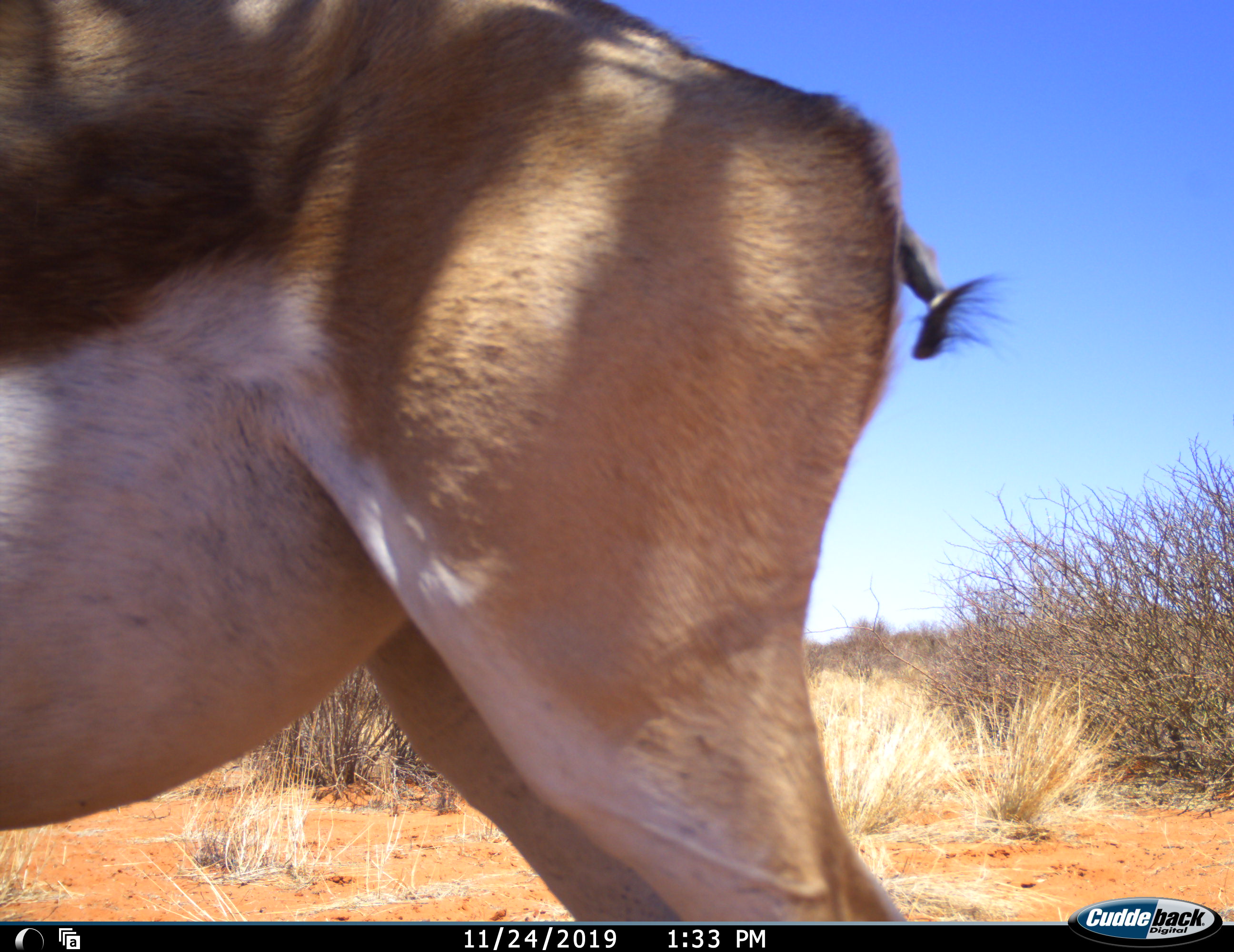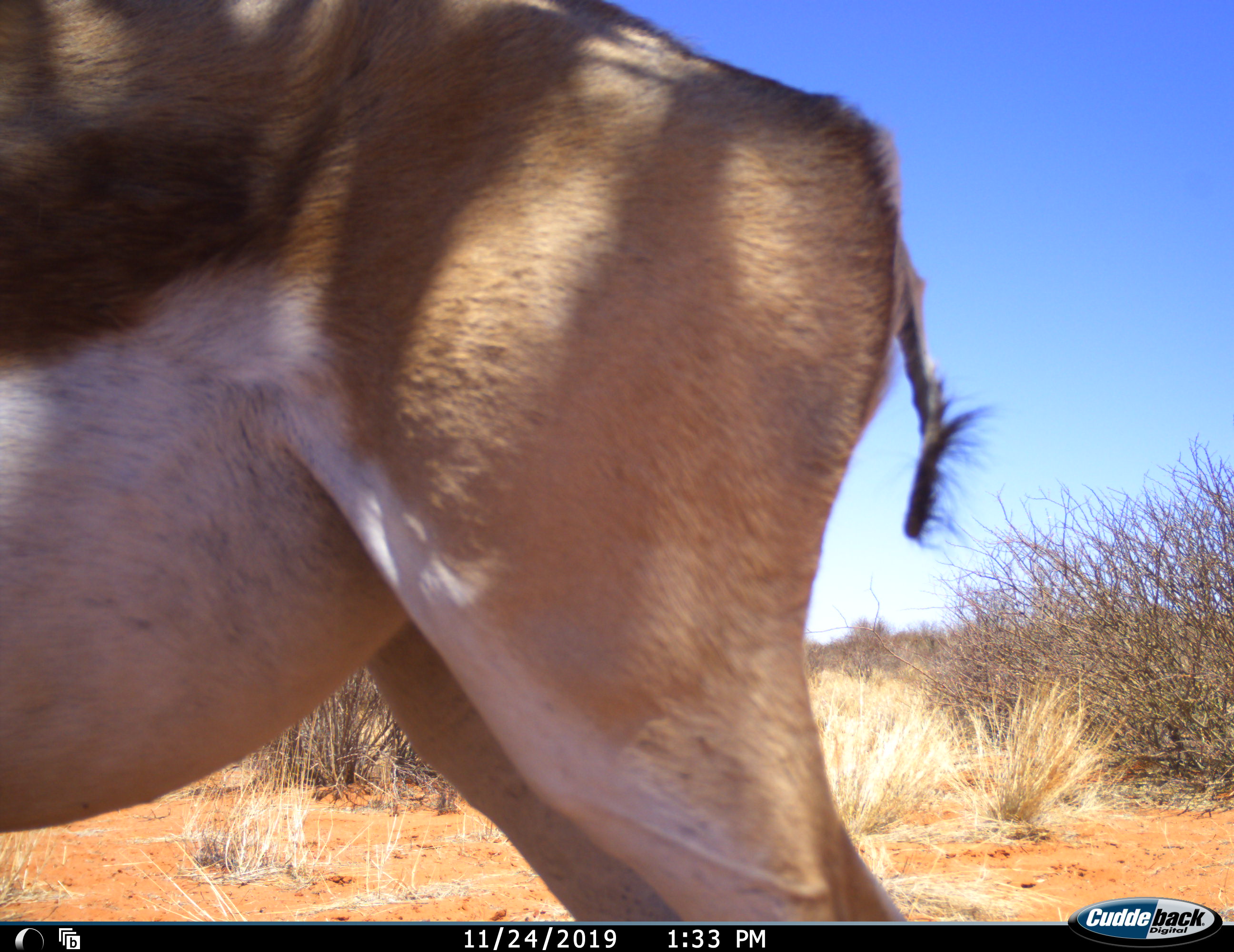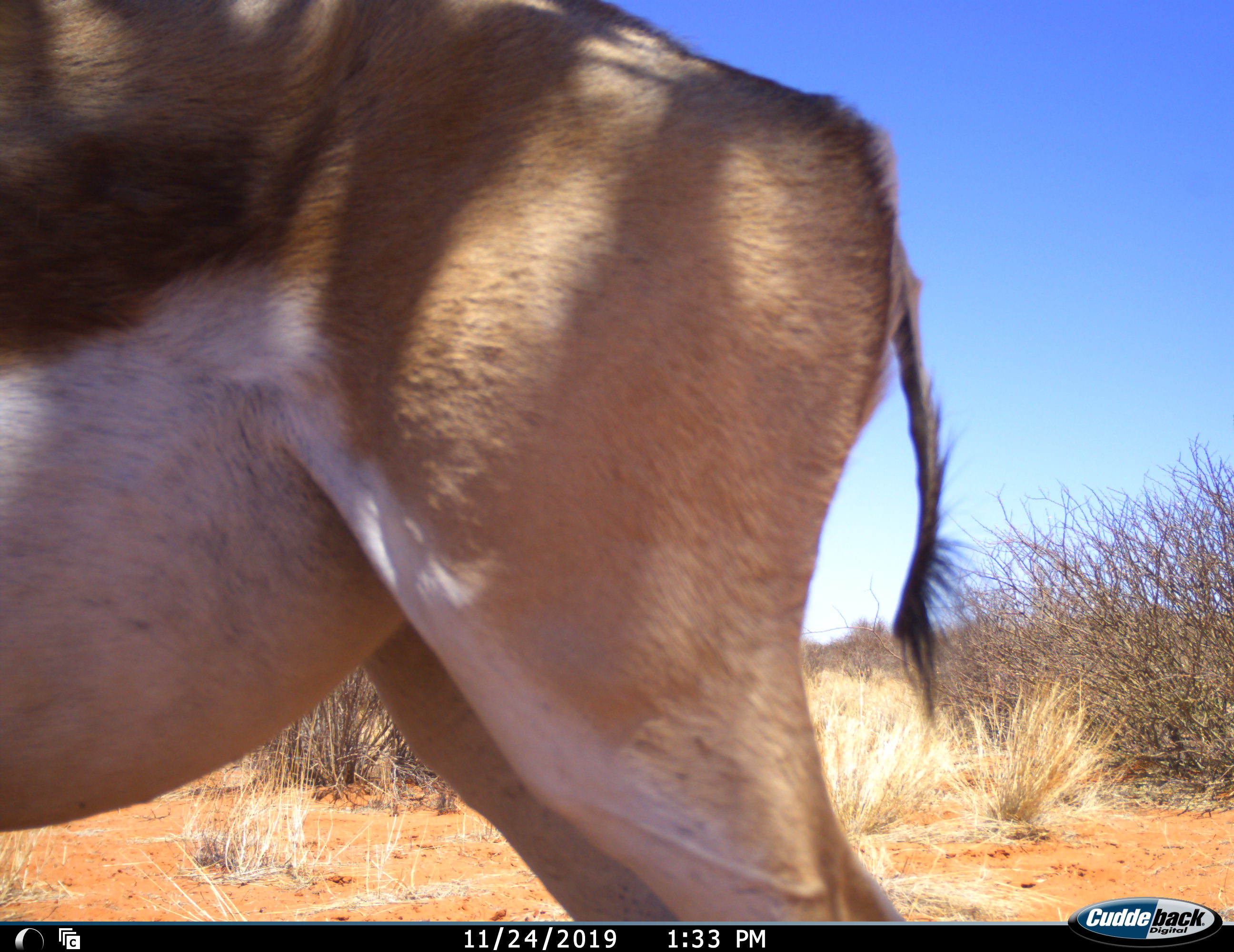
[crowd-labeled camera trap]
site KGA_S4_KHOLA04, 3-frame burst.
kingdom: Animalia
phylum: Chordata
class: Mammalia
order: Artiodactyla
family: Bovidae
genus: Antidorcas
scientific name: Antidorcas marsupialis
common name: springbok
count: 1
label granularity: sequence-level